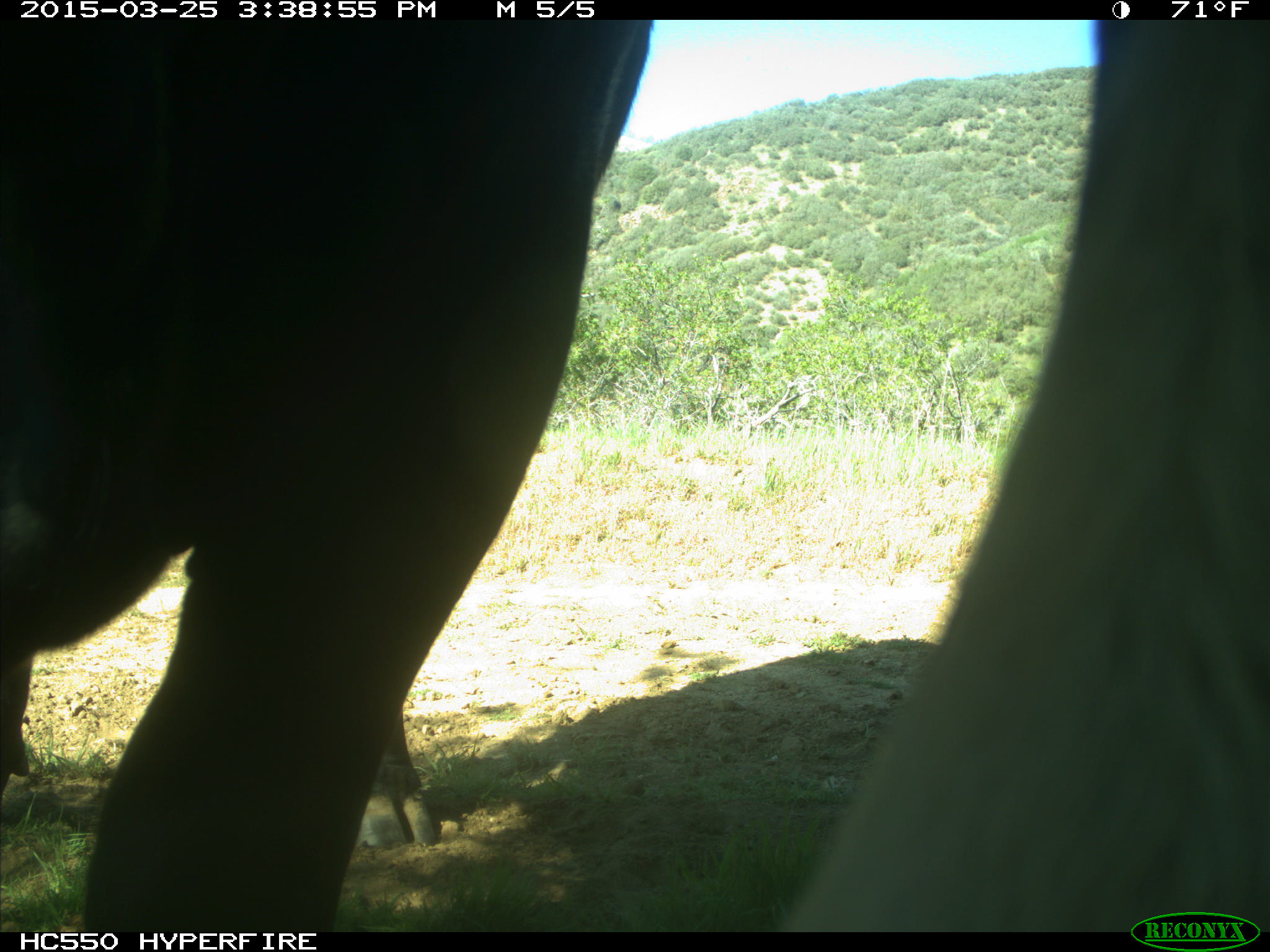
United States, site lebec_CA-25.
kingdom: Animalia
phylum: Chordata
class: Mammalia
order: Artiodactyla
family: Bovidae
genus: Bos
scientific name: Bos taurus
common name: domestic cow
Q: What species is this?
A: Bos taurus (domestic cow).